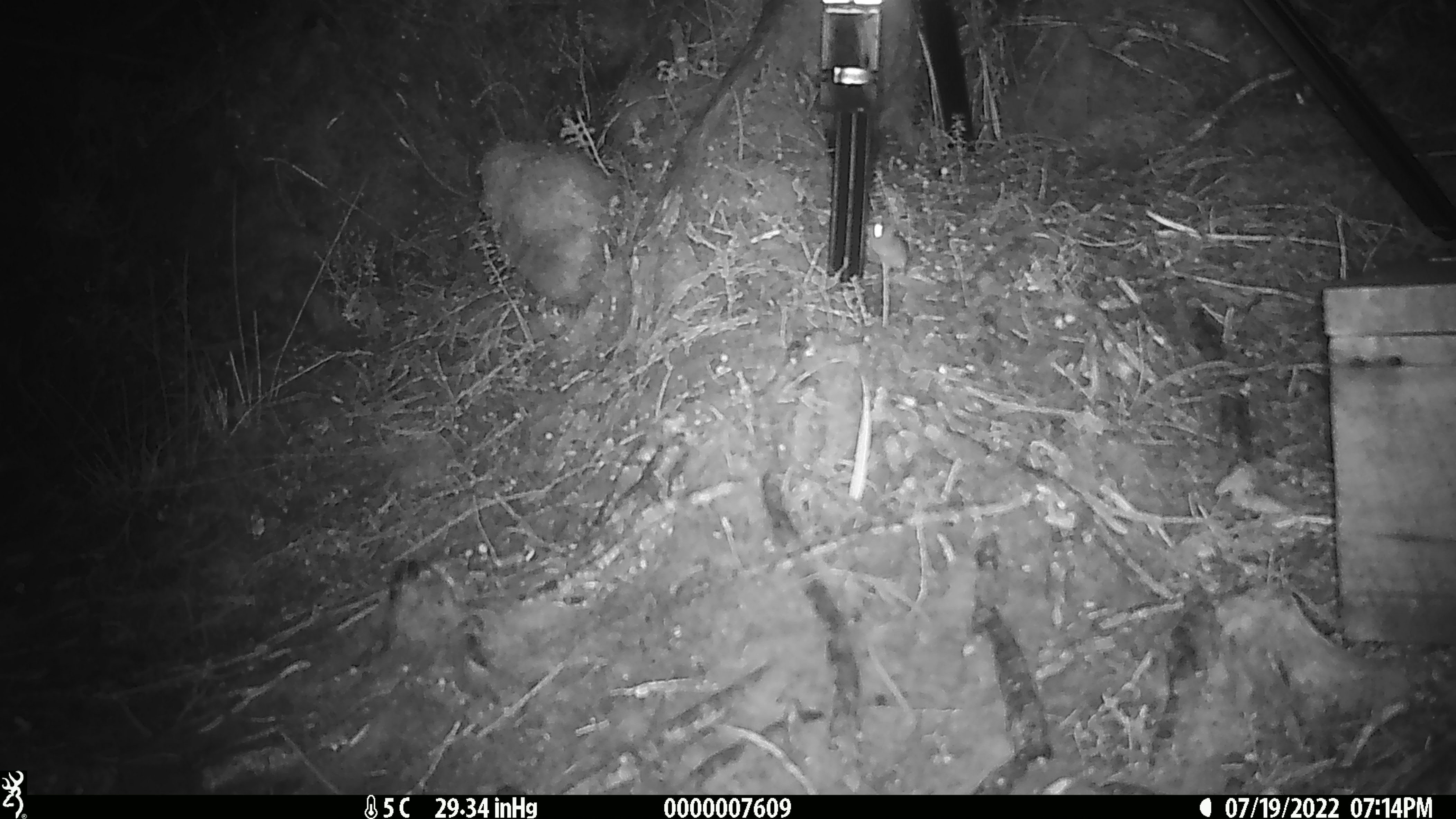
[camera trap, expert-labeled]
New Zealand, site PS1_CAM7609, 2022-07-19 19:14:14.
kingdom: Animalia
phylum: Chordata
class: Mammalia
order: Rodentia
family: Muridae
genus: Mus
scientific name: Mus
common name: mouse